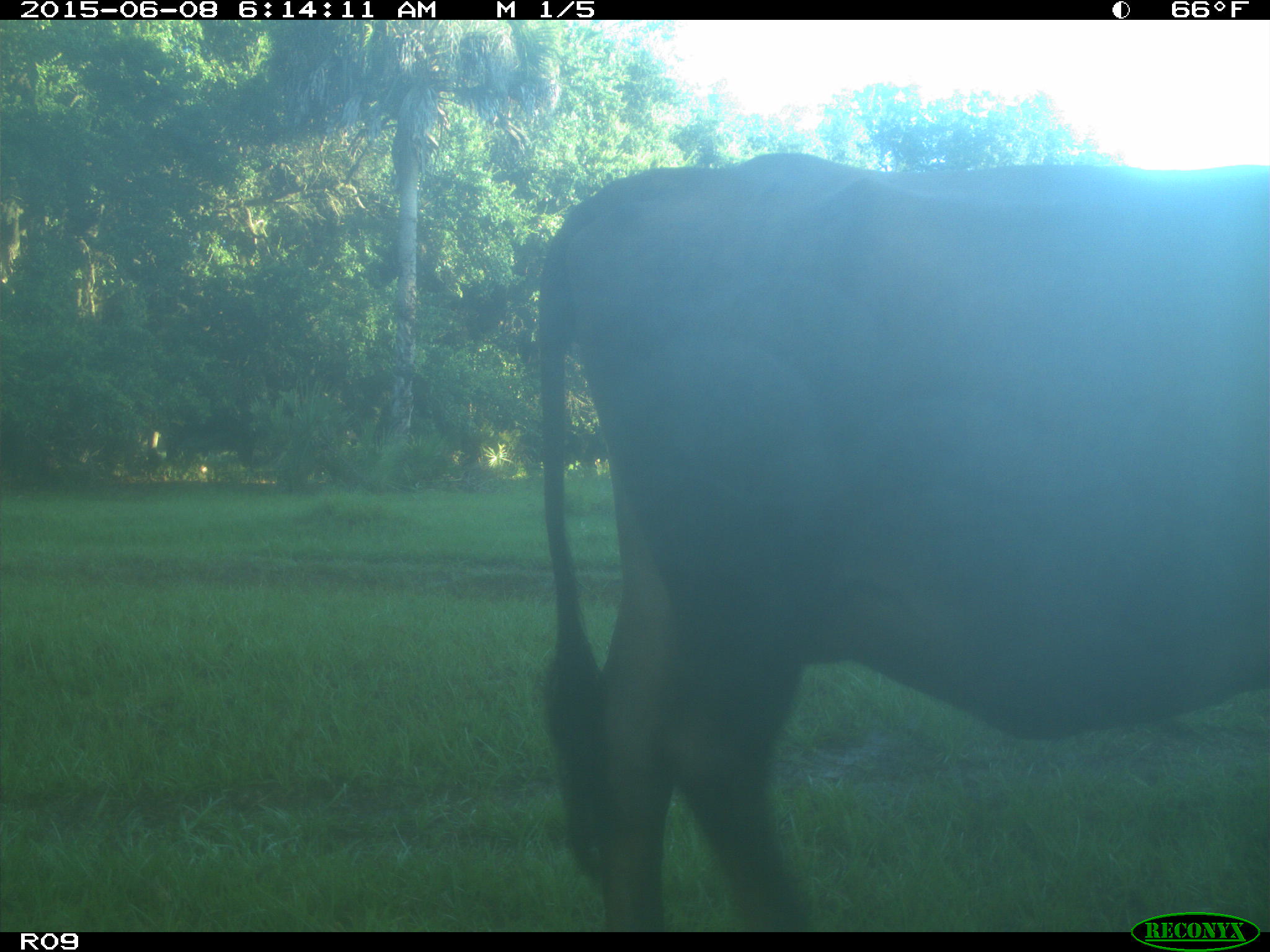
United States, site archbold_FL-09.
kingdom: Animalia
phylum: Chordata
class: Mammalia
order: Artiodactyla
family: Bovidae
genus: Bos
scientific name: Bos taurus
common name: domestic cow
Bos taurus (domestic cow).